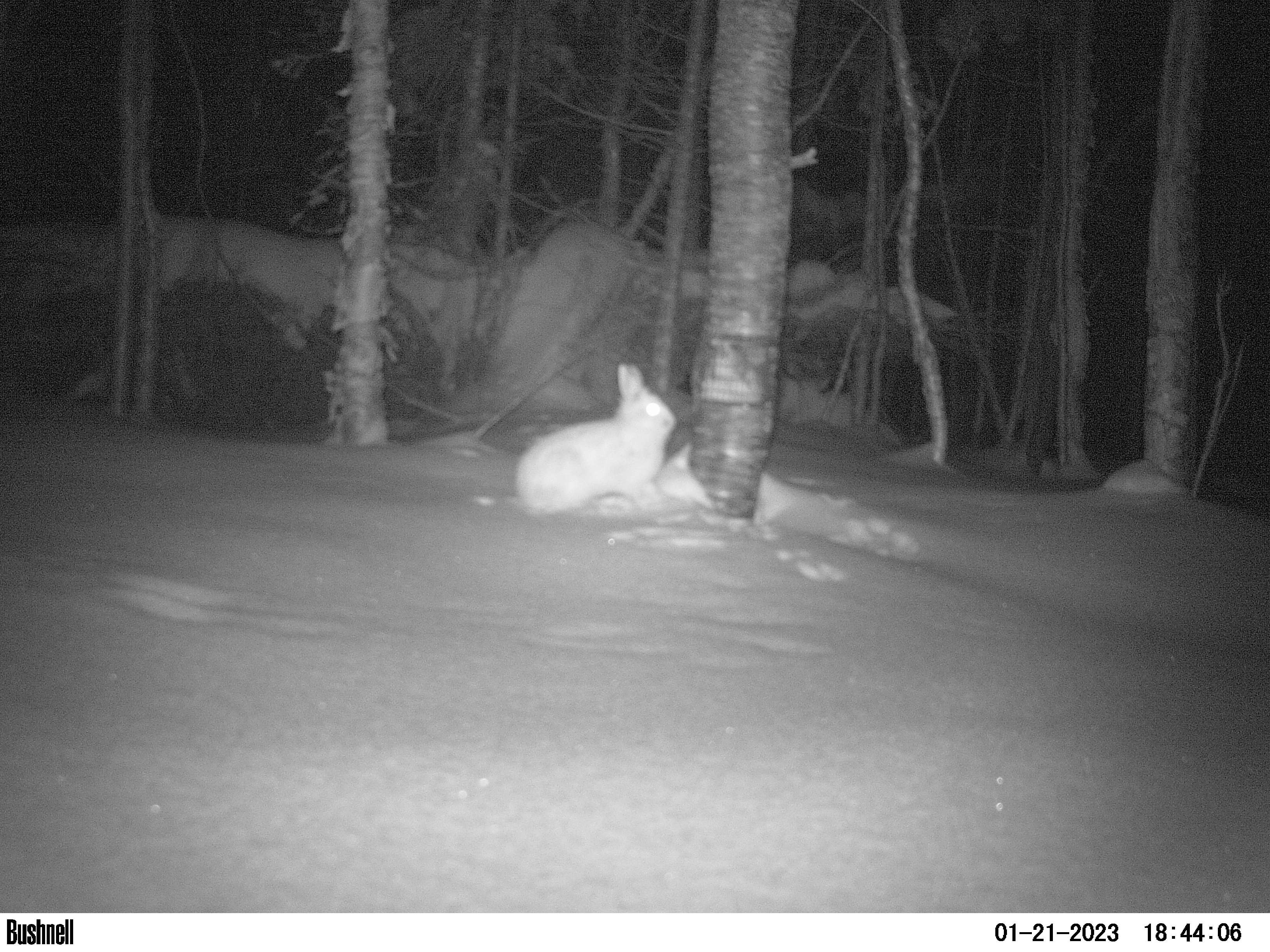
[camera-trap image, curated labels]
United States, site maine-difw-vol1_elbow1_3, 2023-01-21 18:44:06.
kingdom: Animalia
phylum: Chordata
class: Mammalia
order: Lagomorpha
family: Leporidae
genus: Lepus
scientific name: Lepus americanus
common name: snowshoe hare